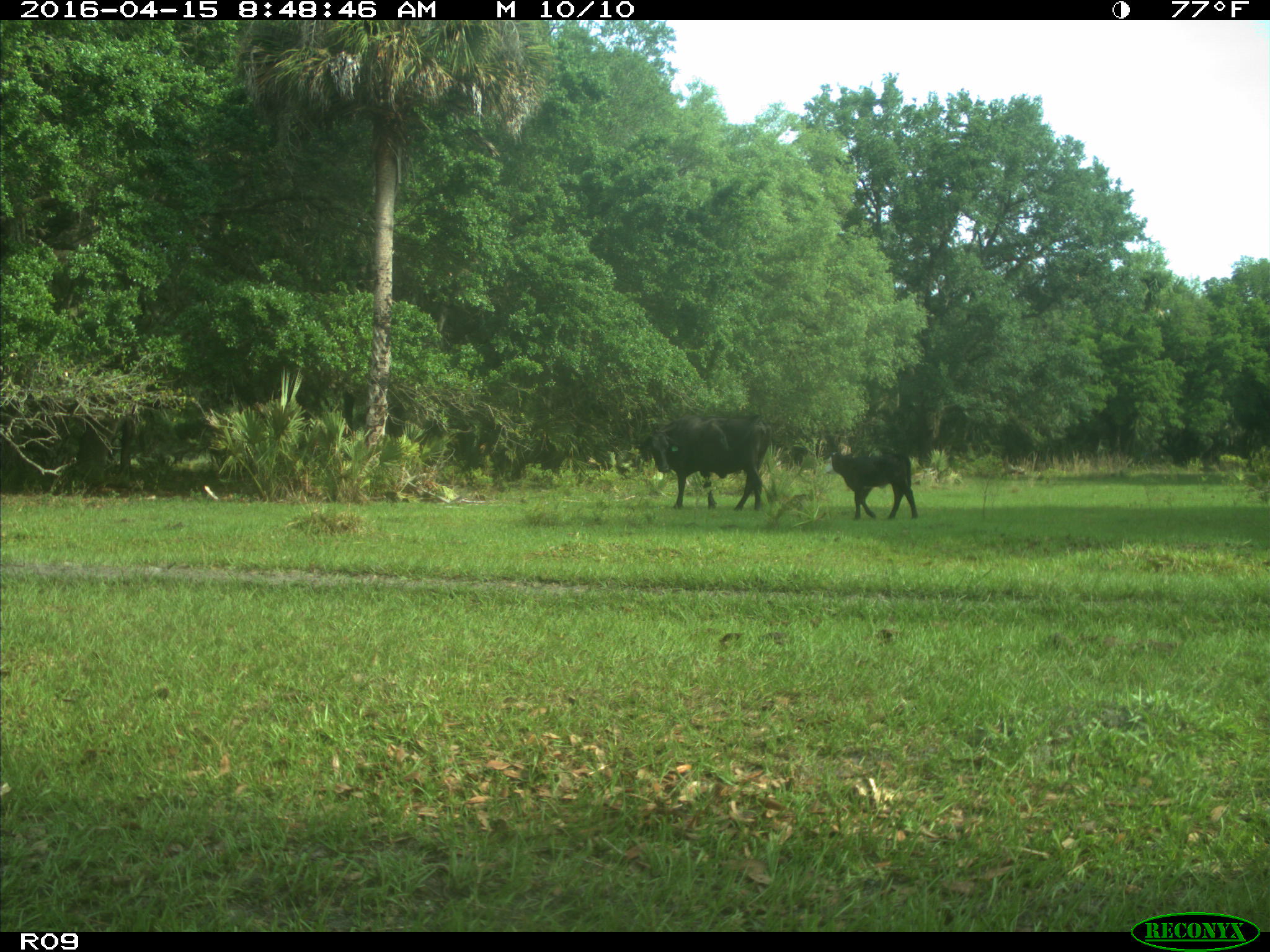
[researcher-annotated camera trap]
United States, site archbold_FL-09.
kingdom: Animalia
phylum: Chordata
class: Mammalia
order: Artiodactyla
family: Bovidae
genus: Bos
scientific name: Bos taurus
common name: domestic cow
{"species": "Bos taurus (domestic cow)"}